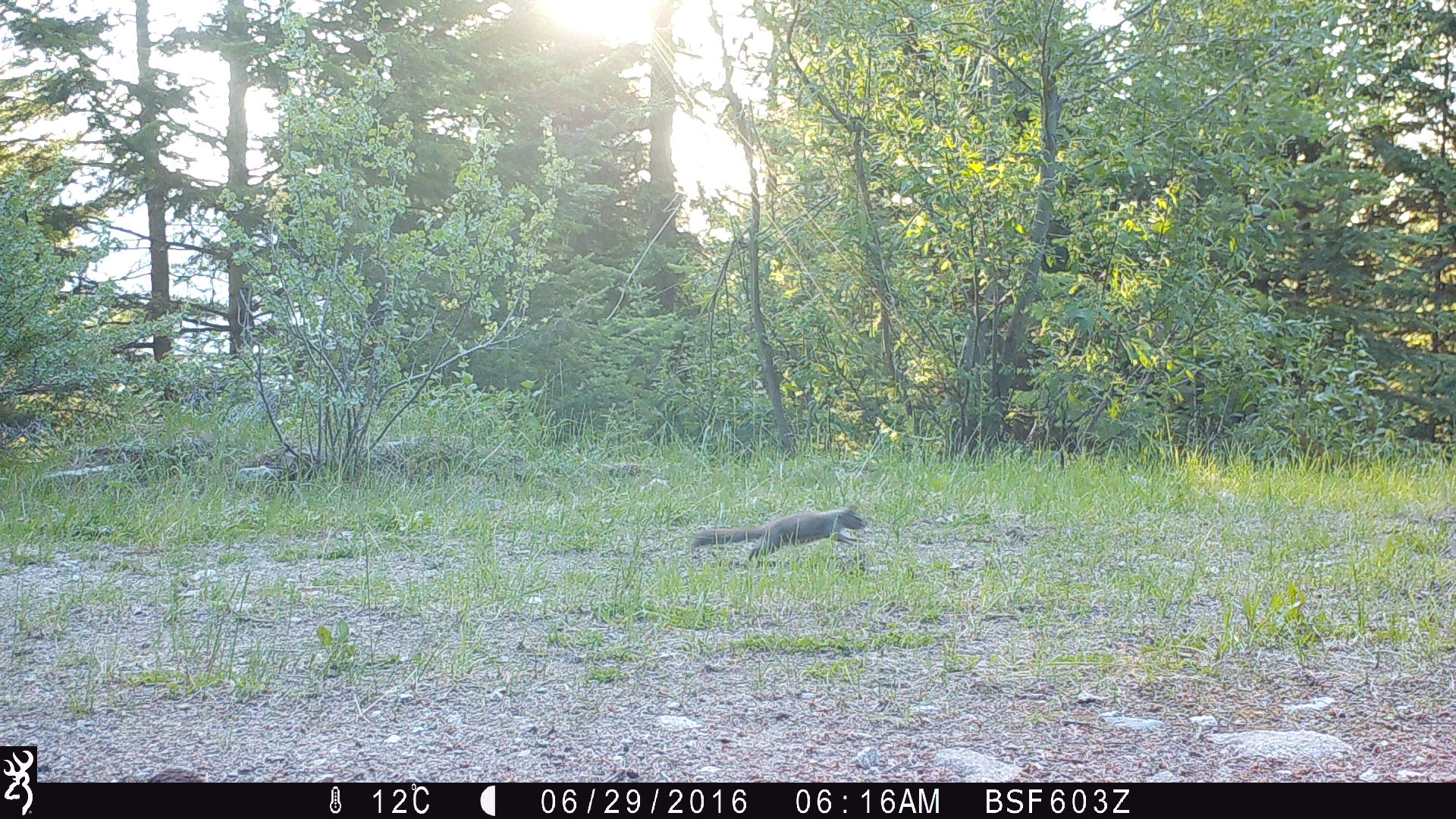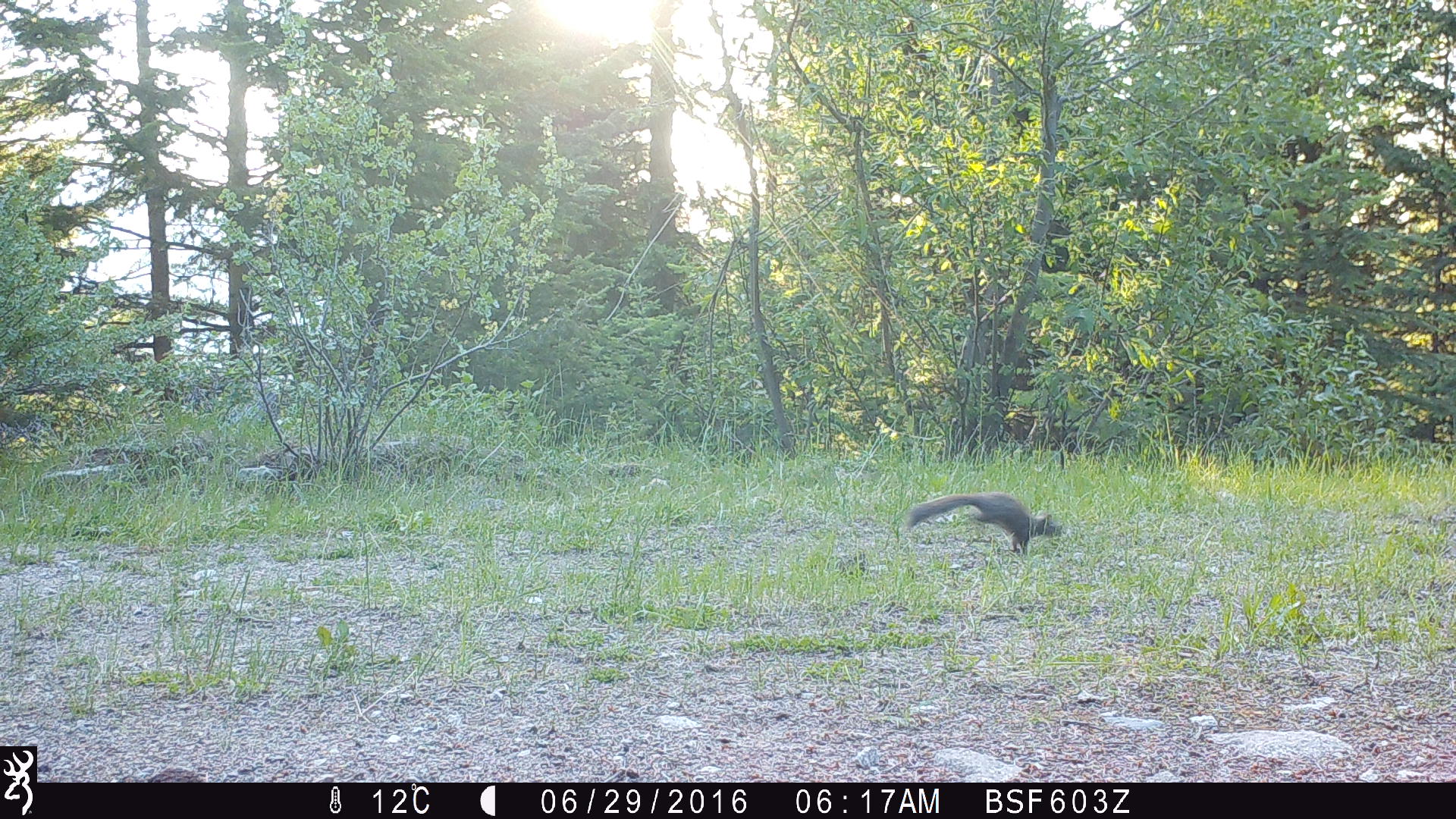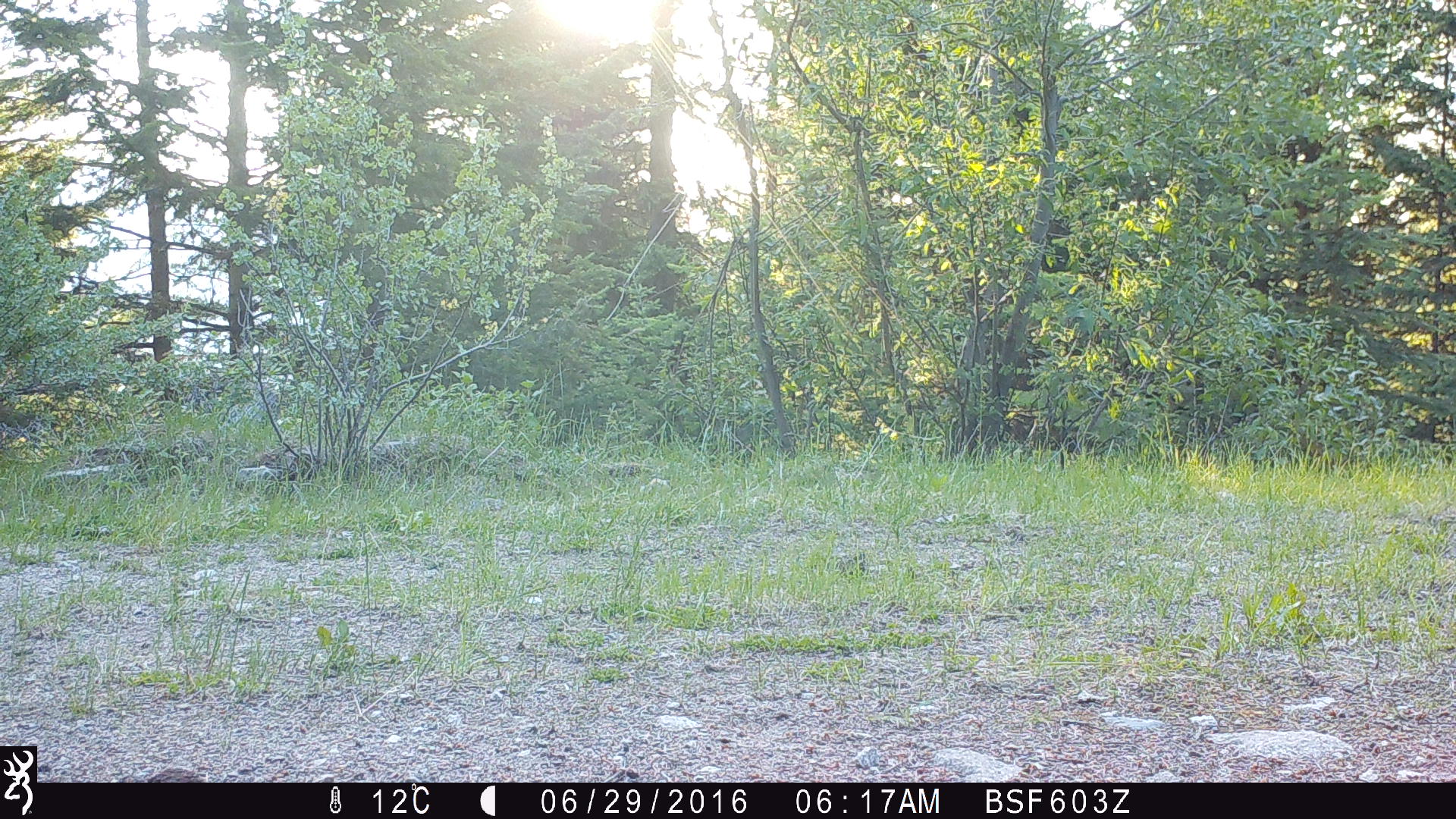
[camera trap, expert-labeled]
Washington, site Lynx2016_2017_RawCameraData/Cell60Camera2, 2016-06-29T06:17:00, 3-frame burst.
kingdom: Animalia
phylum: Chordata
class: Mammalia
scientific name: Mammalia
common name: small mammal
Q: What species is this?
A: Small mammal (Mammalia).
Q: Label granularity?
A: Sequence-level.